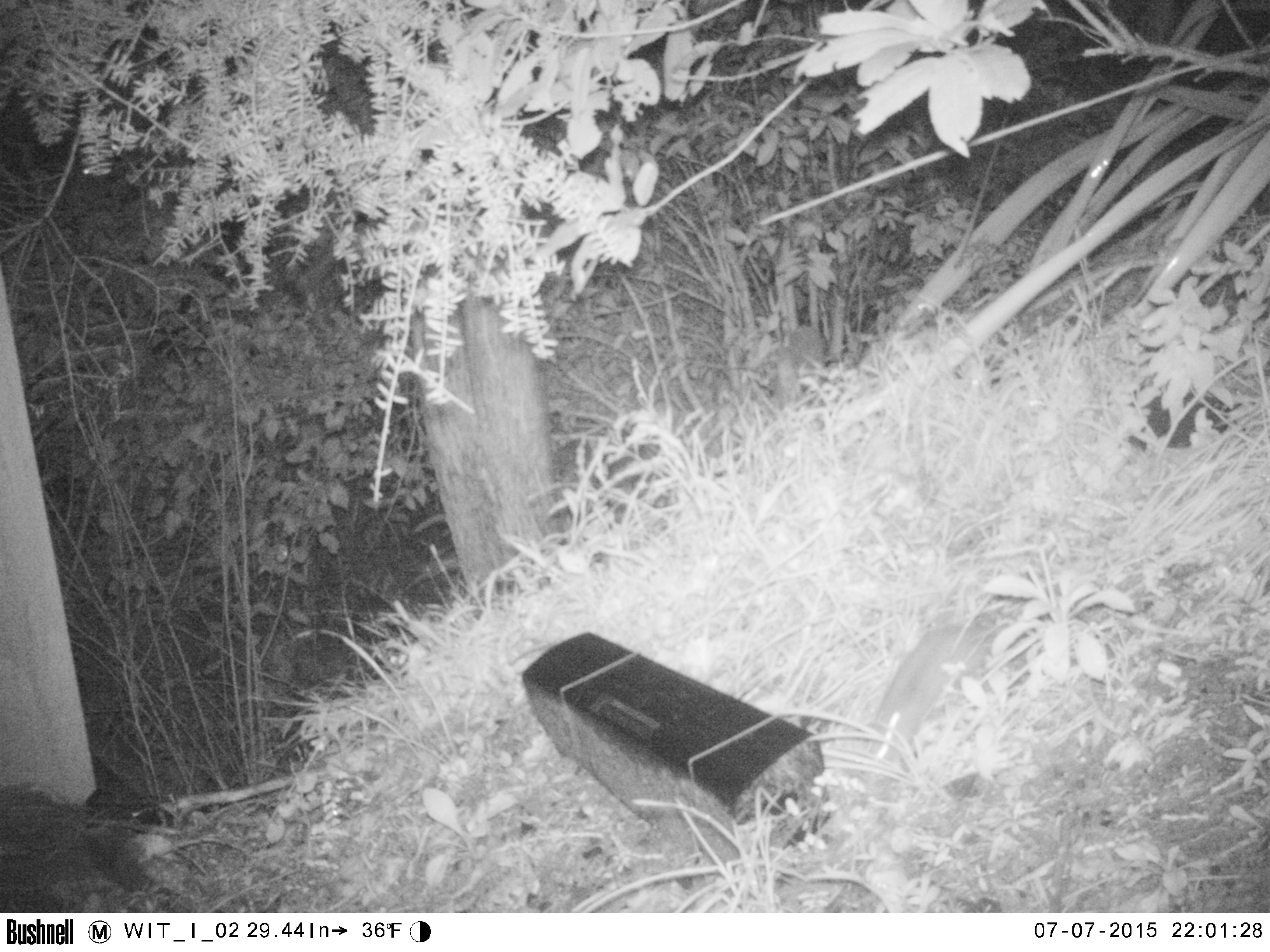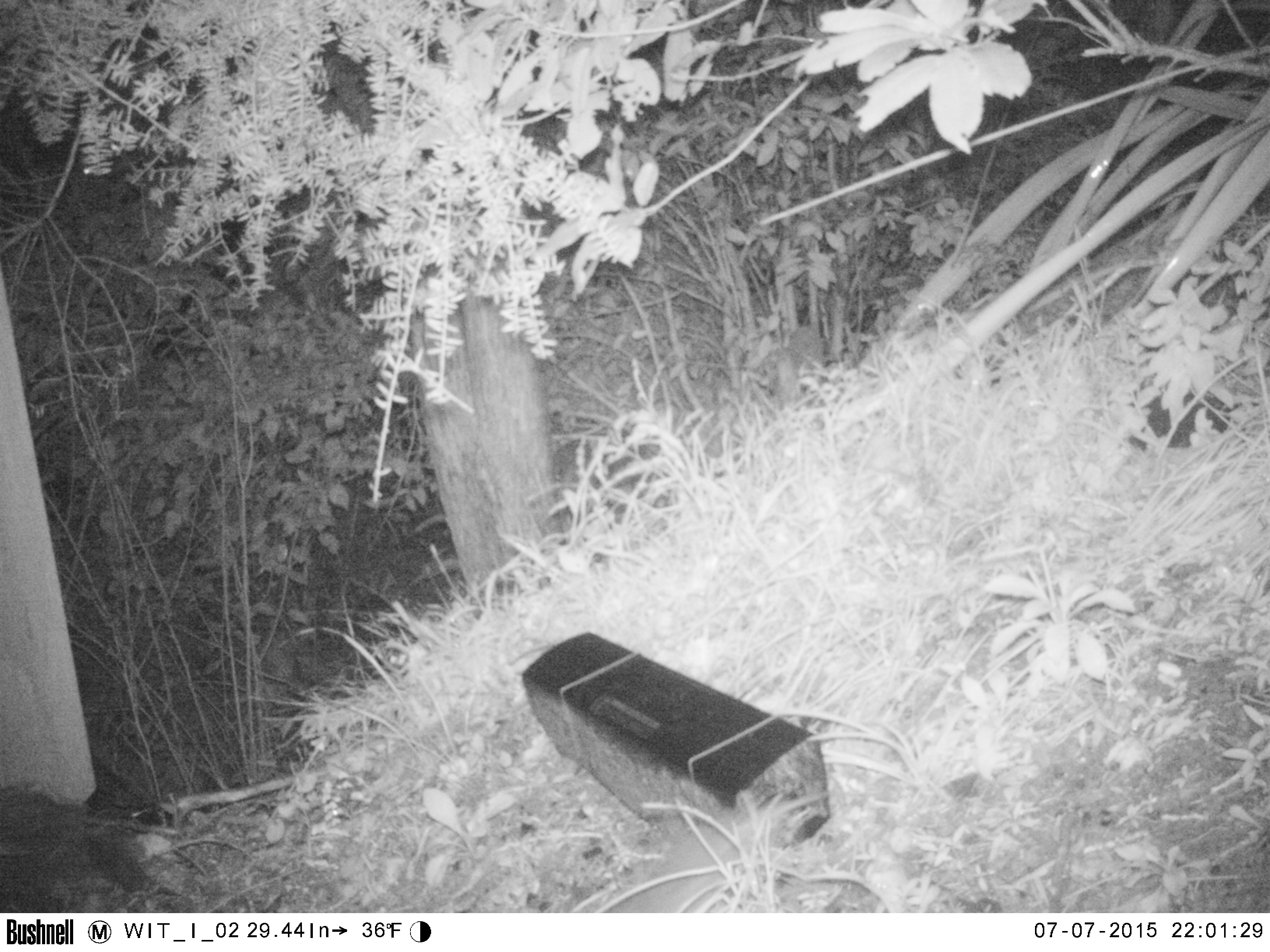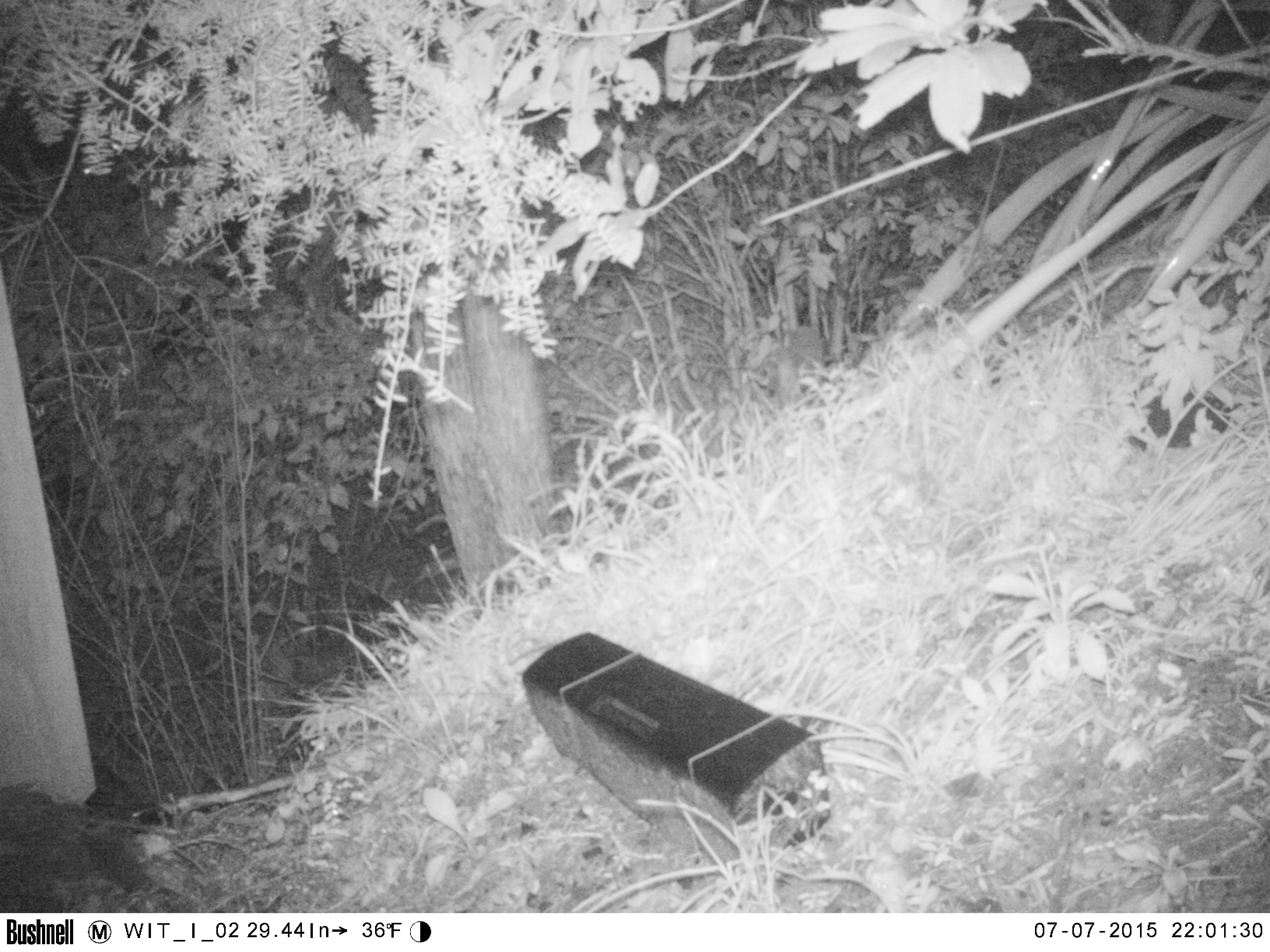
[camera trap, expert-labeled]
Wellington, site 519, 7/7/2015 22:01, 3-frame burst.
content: unidentified animal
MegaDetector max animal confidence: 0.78